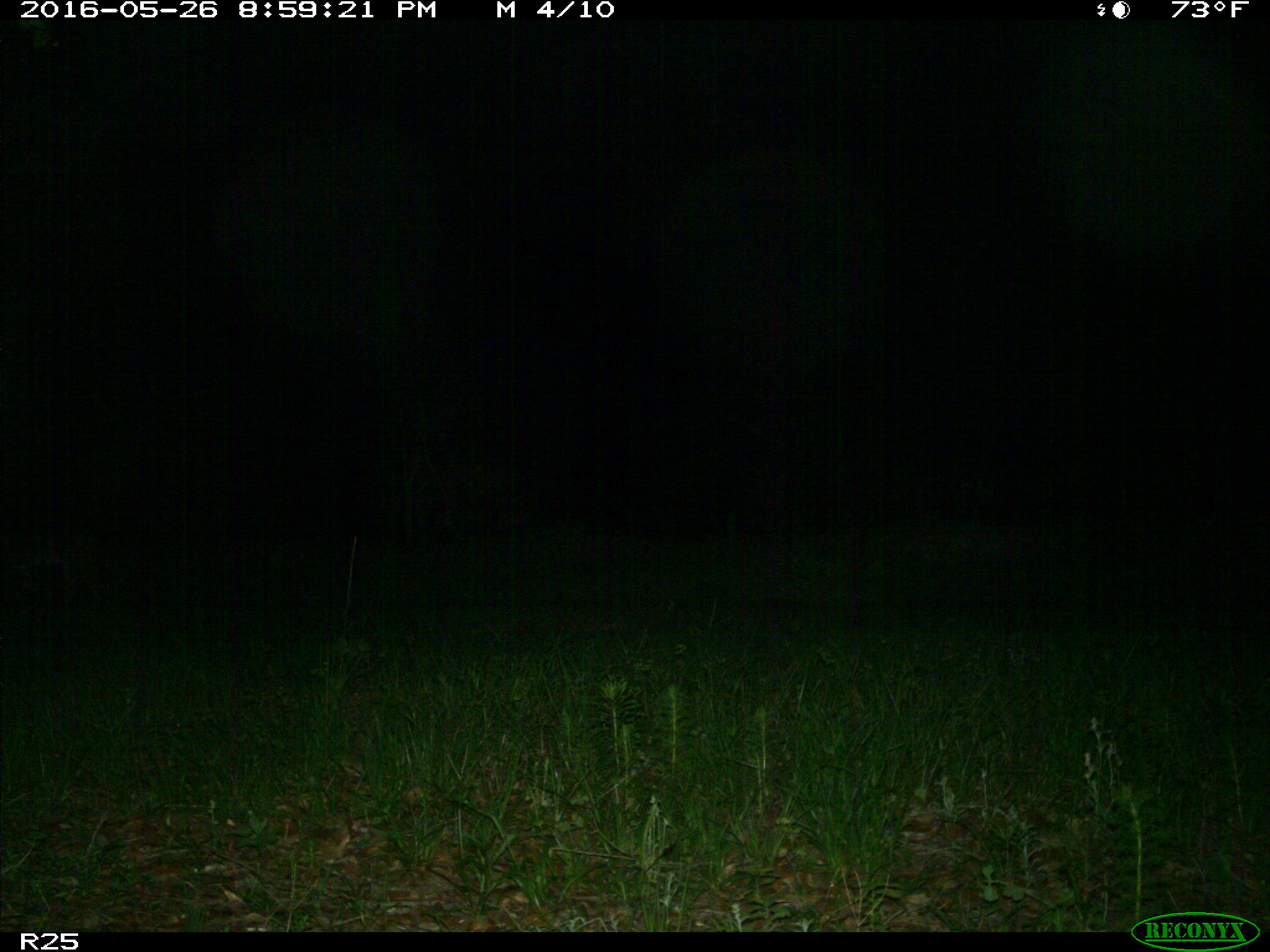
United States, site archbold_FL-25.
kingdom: Animalia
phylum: Chordata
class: Mammalia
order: Carnivora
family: Felidae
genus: Lynx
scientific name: Lynx rufus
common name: bobcat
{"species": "Lynx rufus (bobcat)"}